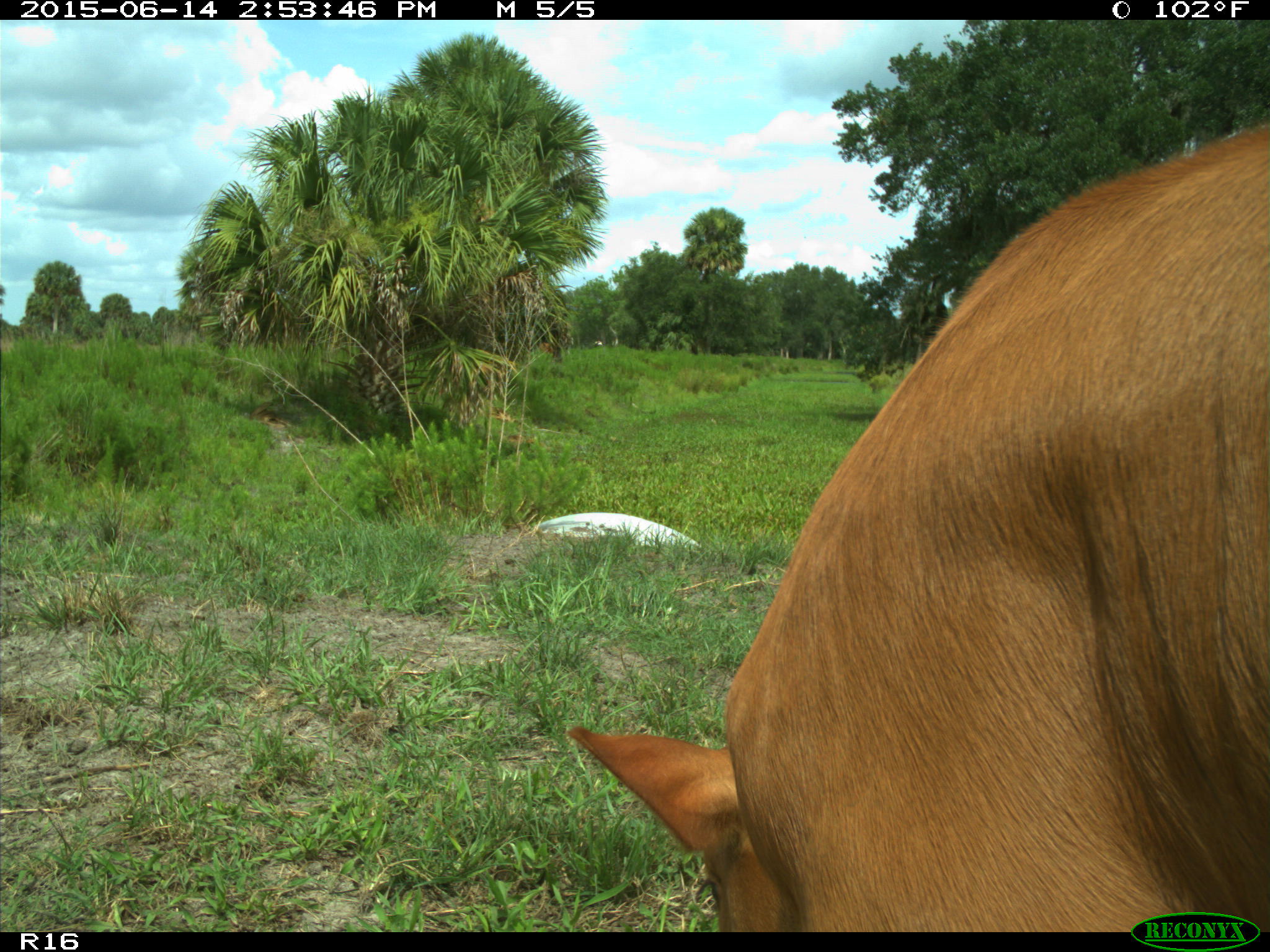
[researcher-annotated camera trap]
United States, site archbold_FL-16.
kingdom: Animalia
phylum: Chordata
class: Mammalia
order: Artiodactyla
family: Bovidae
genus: Bos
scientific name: Bos taurus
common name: domestic cow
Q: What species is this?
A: Bos taurus (domestic cow).